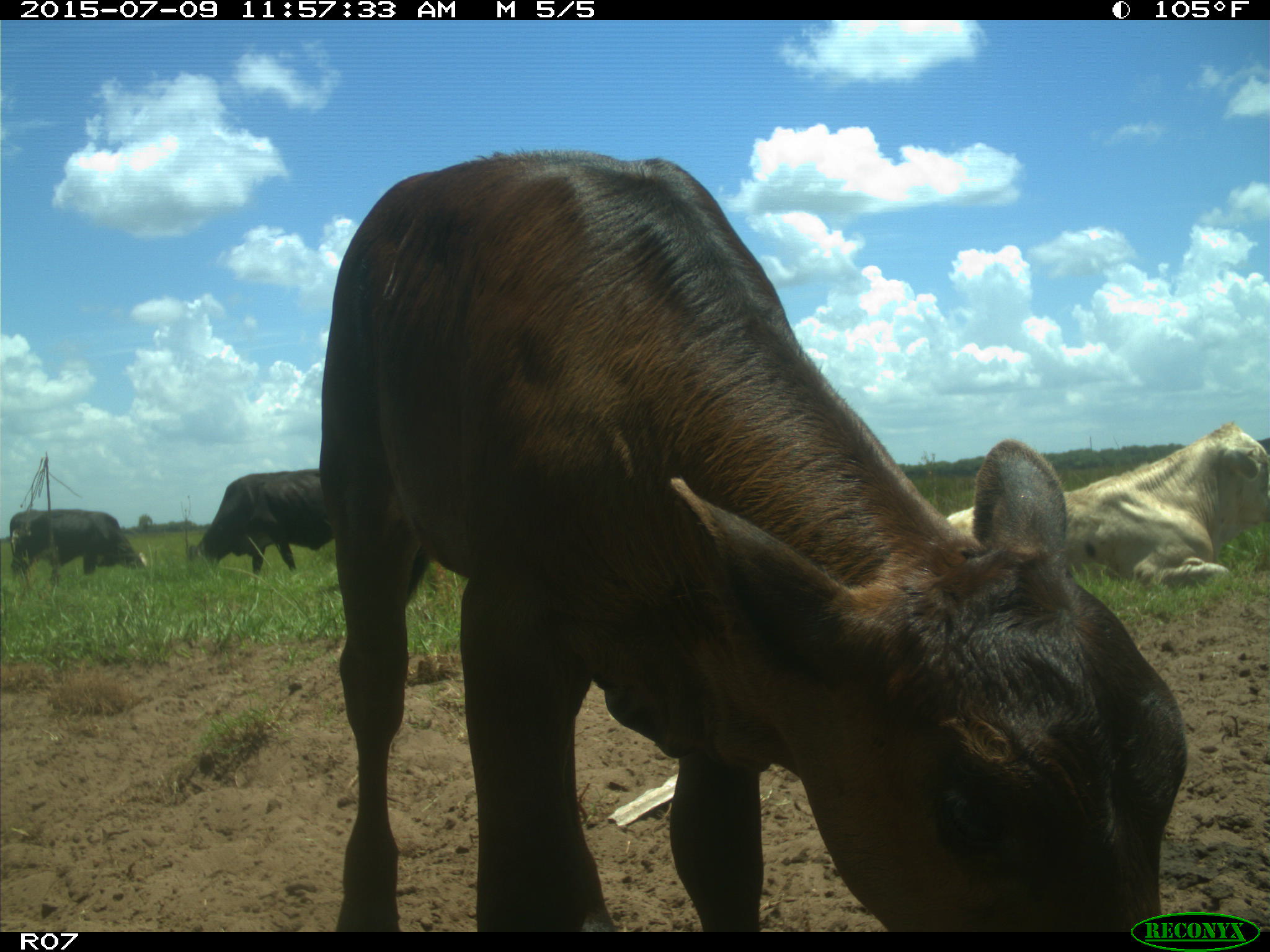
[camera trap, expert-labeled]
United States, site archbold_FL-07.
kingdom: Animalia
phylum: Chordata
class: Mammalia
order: Artiodactyla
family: Bovidae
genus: Bos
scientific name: Bos taurus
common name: domestic cow